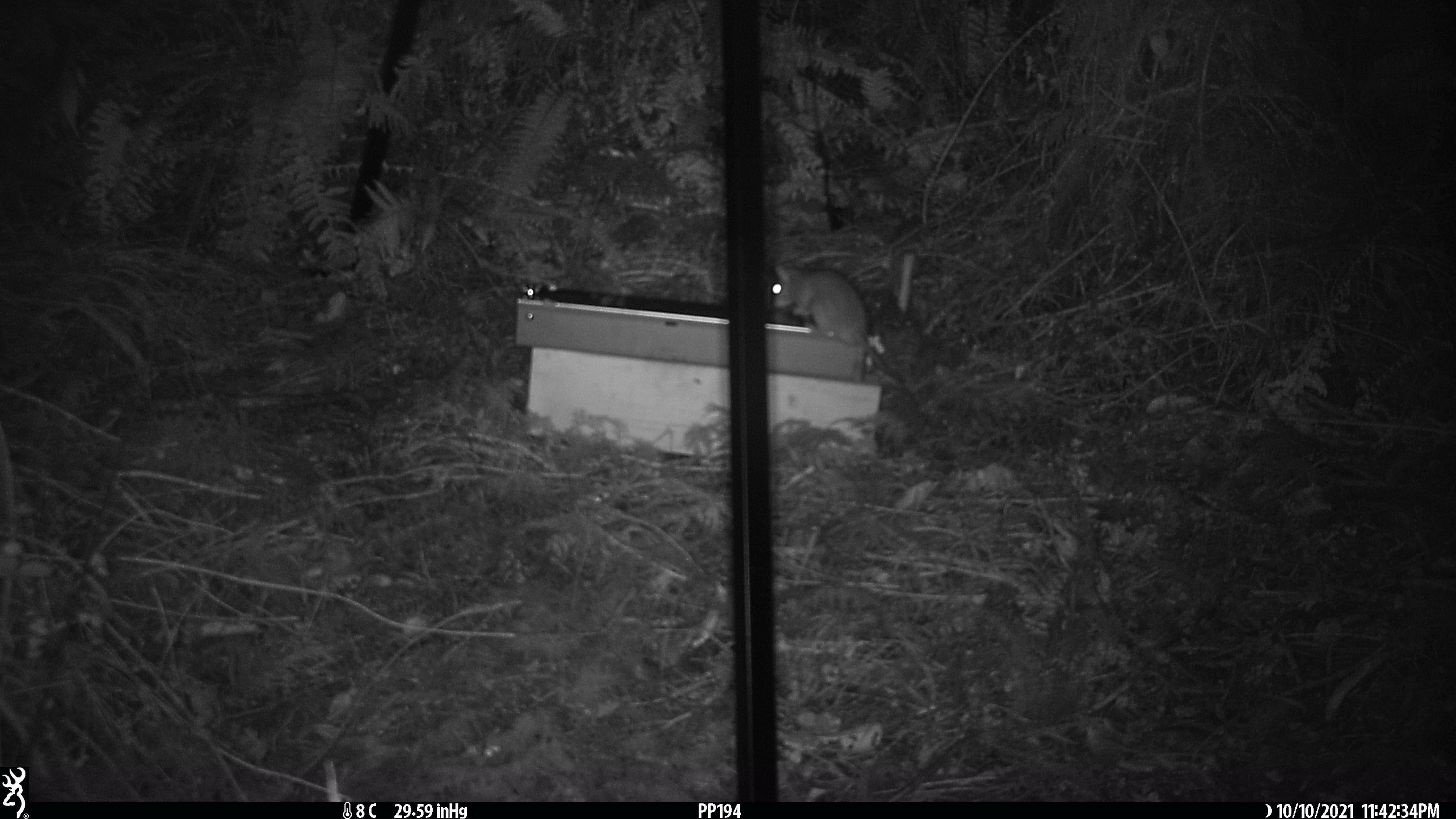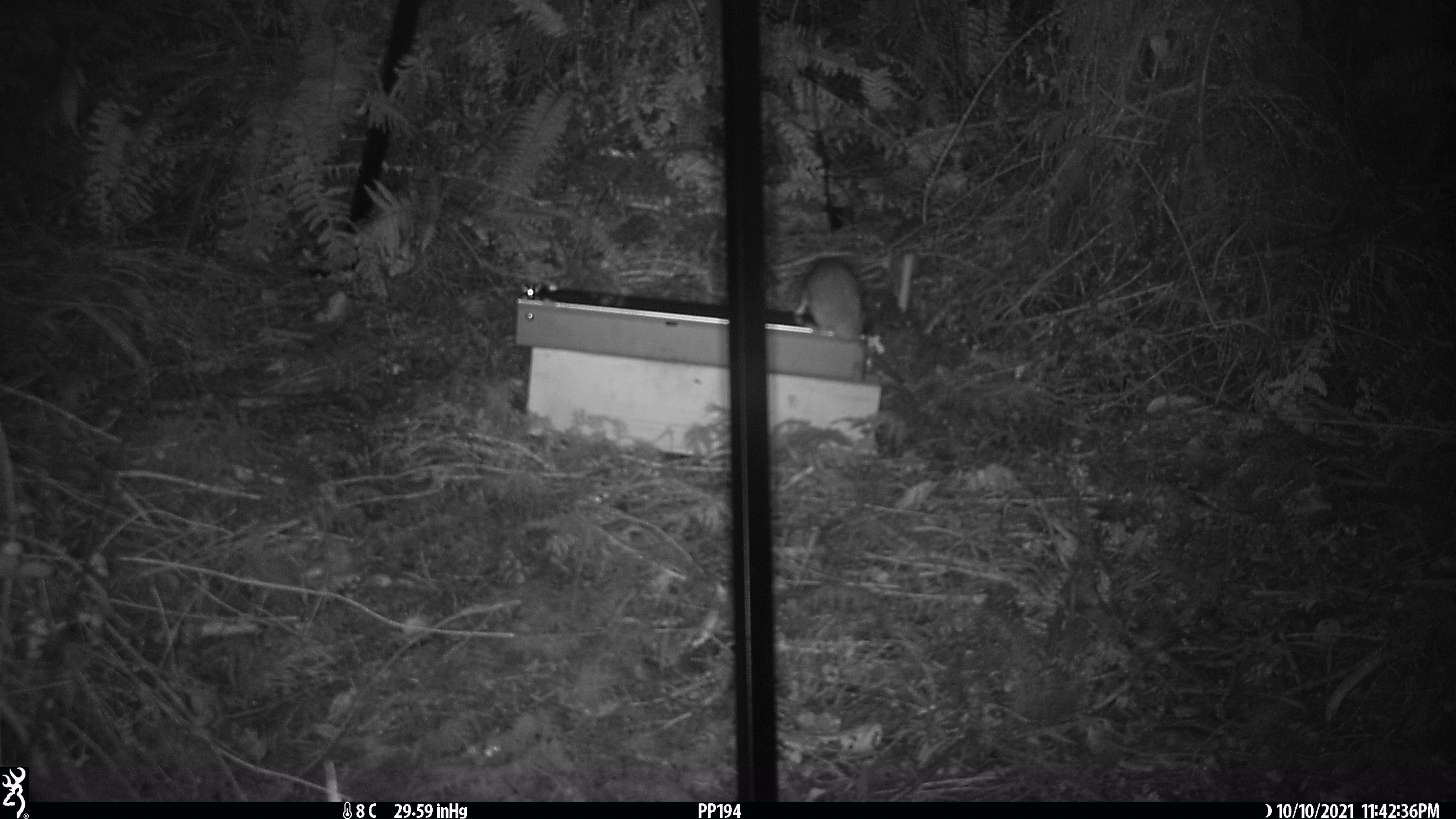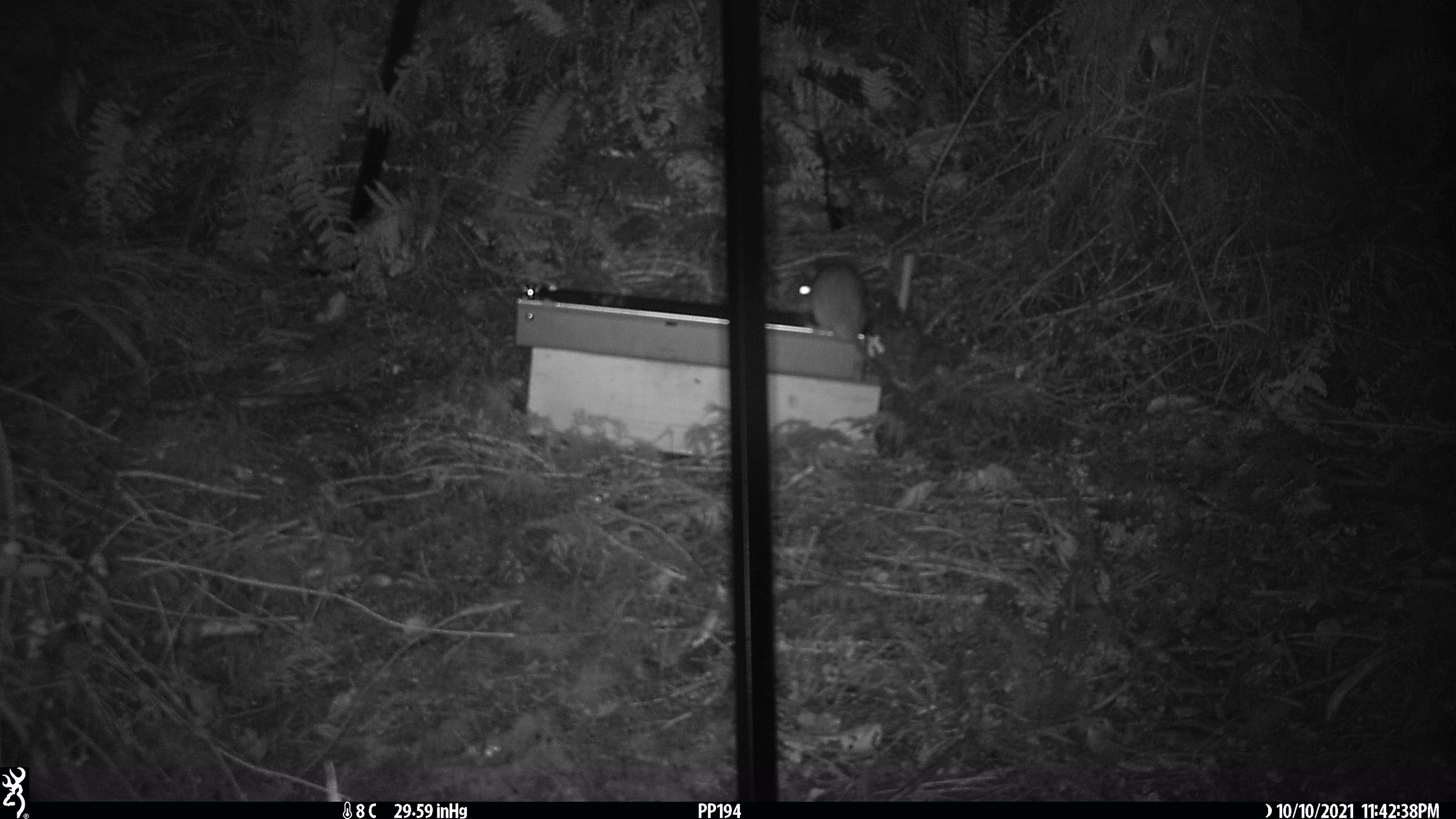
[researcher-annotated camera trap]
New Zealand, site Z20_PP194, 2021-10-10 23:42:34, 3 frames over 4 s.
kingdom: Animalia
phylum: Chordata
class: Mammalia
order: Rodentia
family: Muridae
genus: Rattus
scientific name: Rattus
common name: rat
Rat (Rattus).